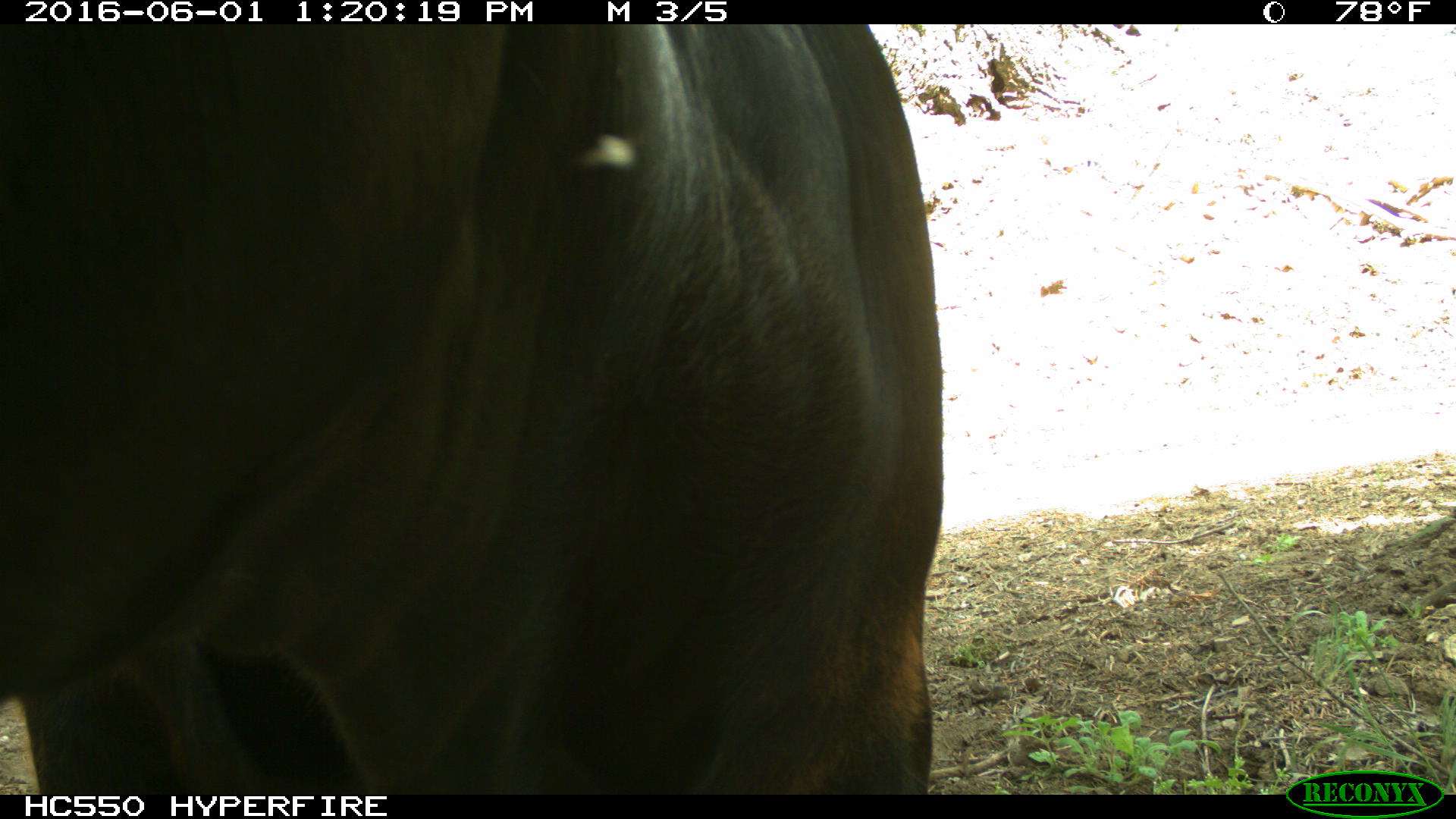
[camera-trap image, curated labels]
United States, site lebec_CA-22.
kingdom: Animalia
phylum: Chordata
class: Mammalia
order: Artiodactyla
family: Bovidae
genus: Bos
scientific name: Bos taurus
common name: domestic cow